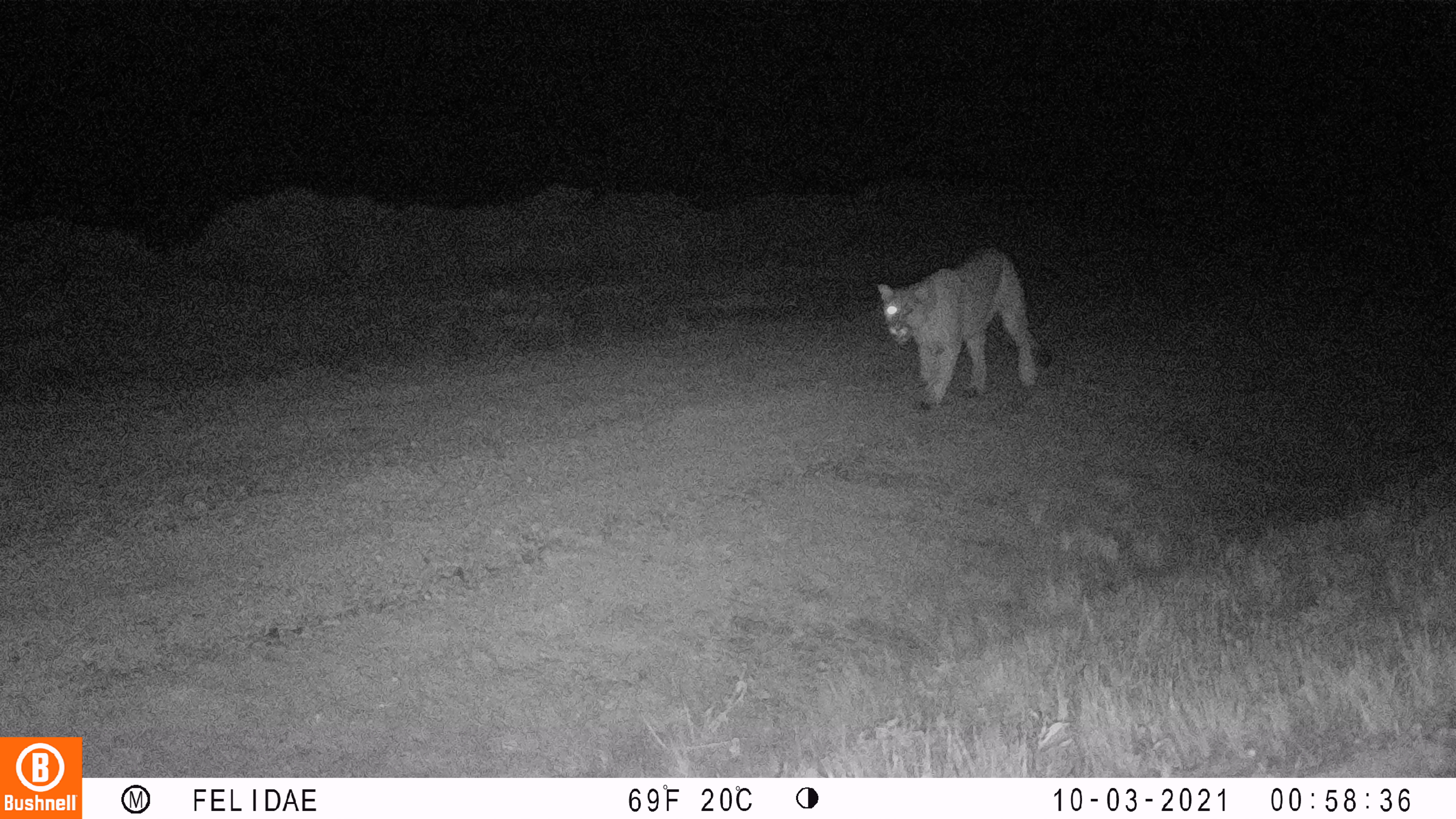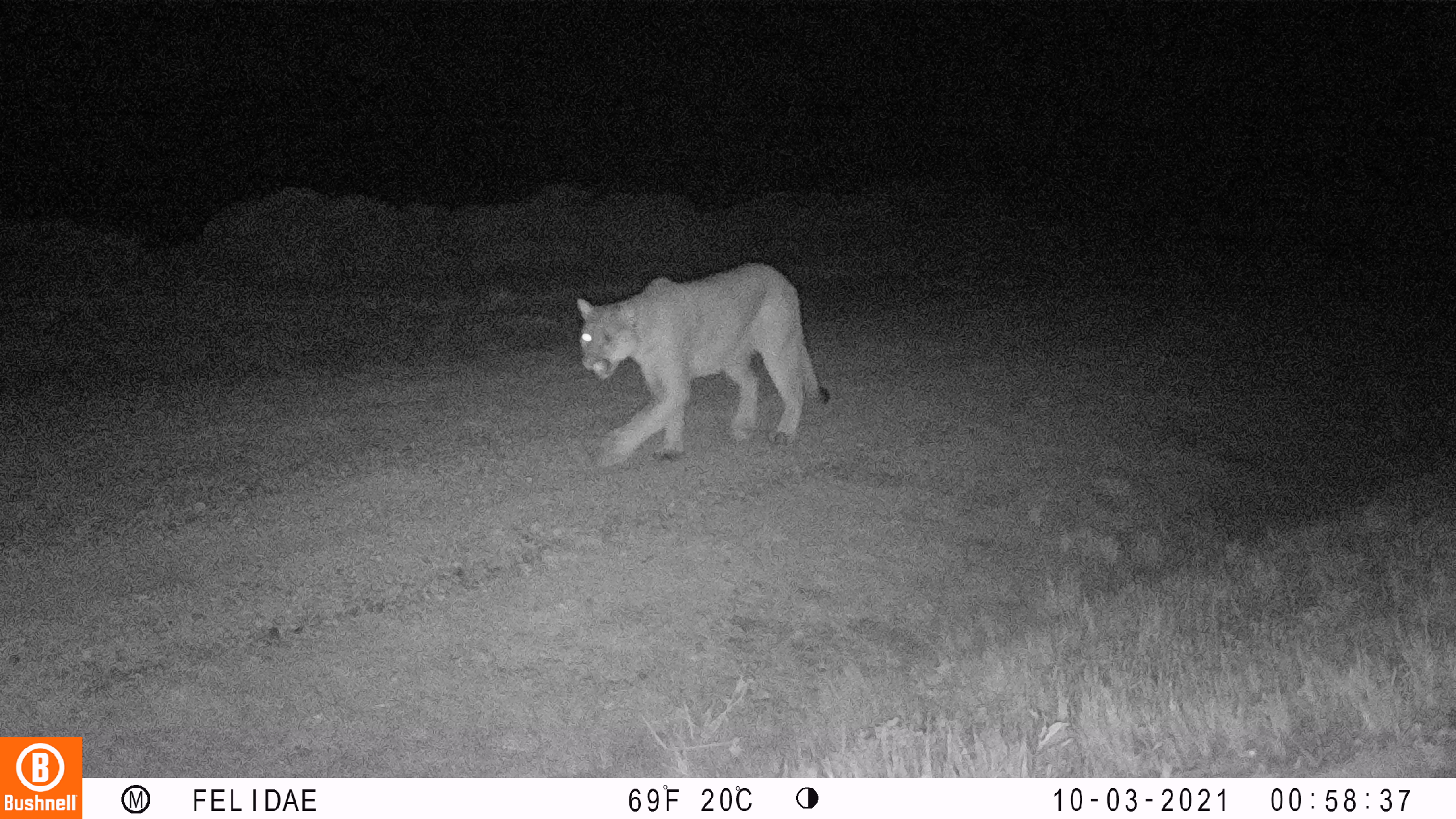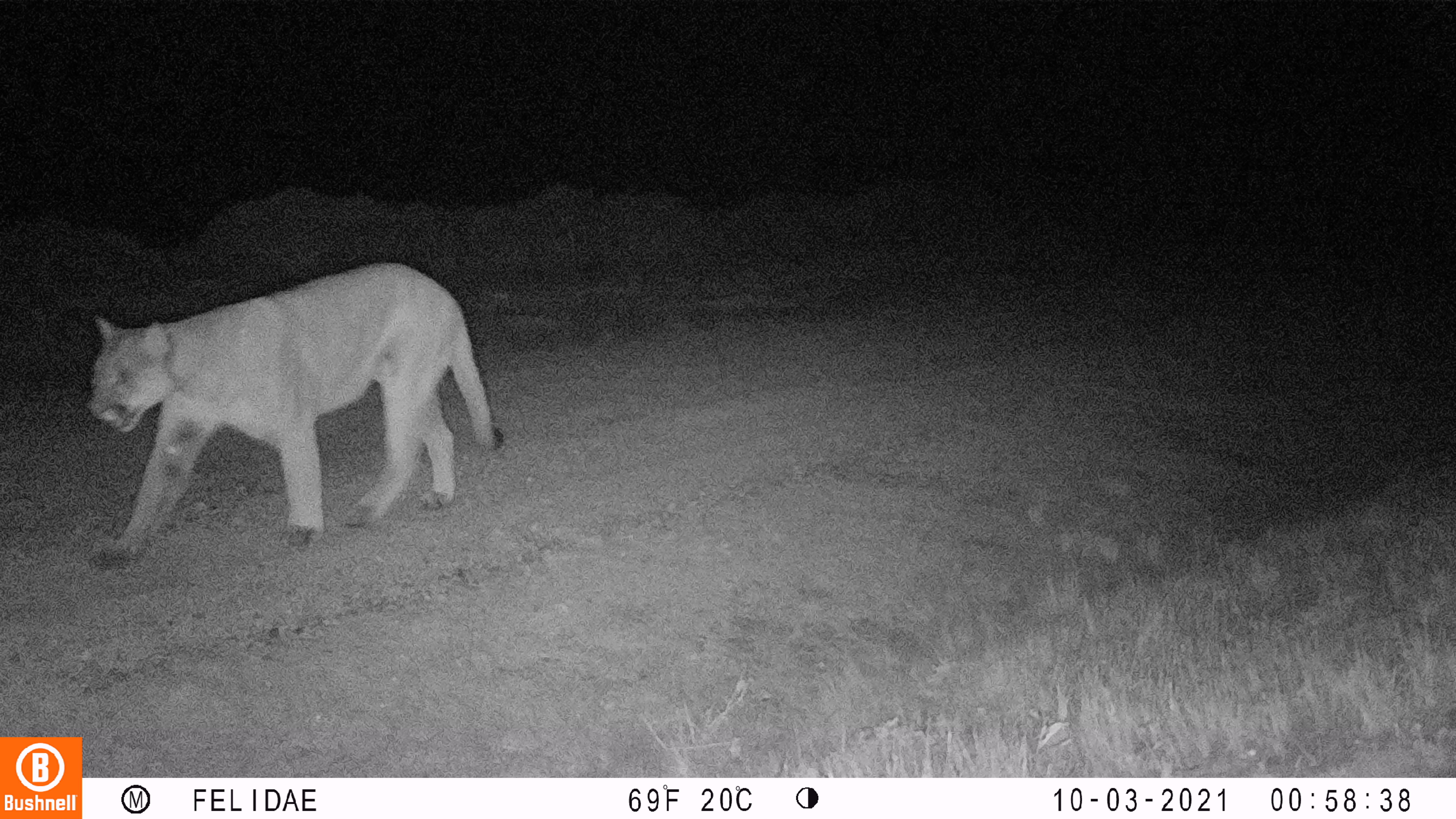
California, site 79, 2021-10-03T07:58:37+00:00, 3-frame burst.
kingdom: Animalia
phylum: Chordata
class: Mammalia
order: Carnivora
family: Felidae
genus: Puma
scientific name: Puma concolor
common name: puma